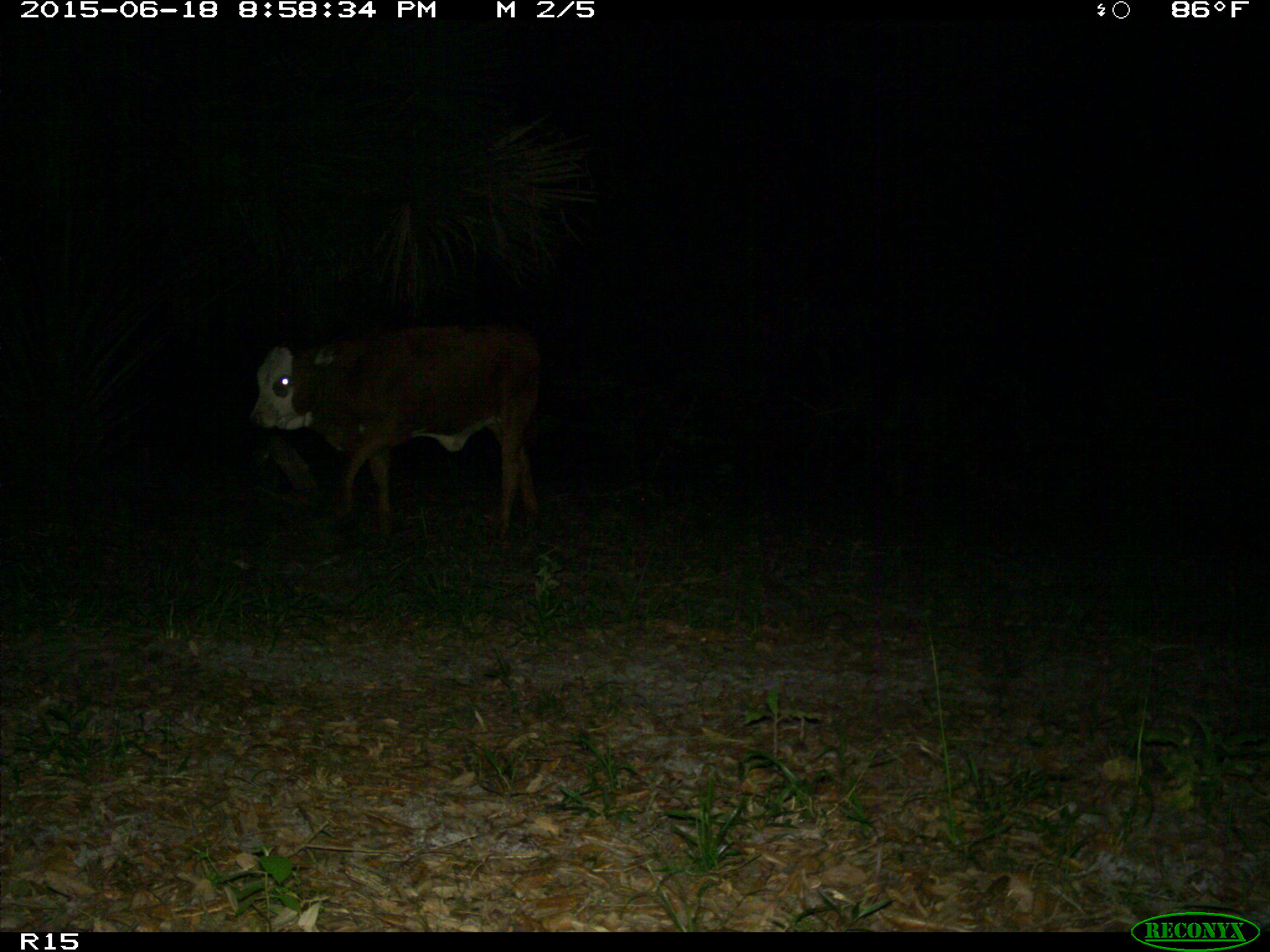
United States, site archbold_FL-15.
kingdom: Animalia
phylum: Chordata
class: Mammalia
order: Artiodactyla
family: Bovidae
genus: Bos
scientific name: Bos taurus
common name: domestic cow